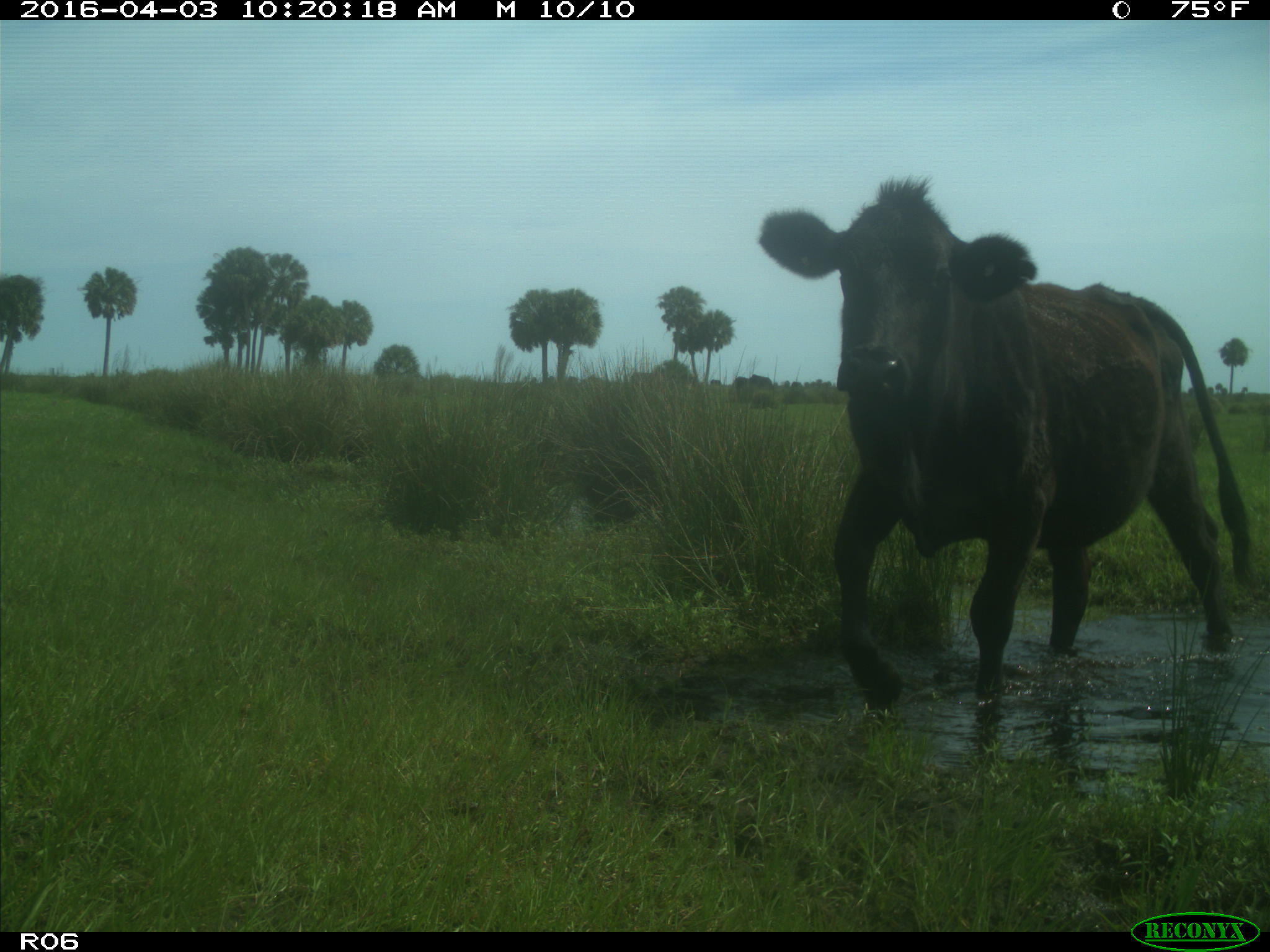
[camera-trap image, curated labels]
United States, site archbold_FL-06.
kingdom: Animalia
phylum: Chordata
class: Mammalia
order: Artiodactyla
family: Bovidae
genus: Bos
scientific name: Bos taurus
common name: domestic cow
Bos taurus (domestic cow).